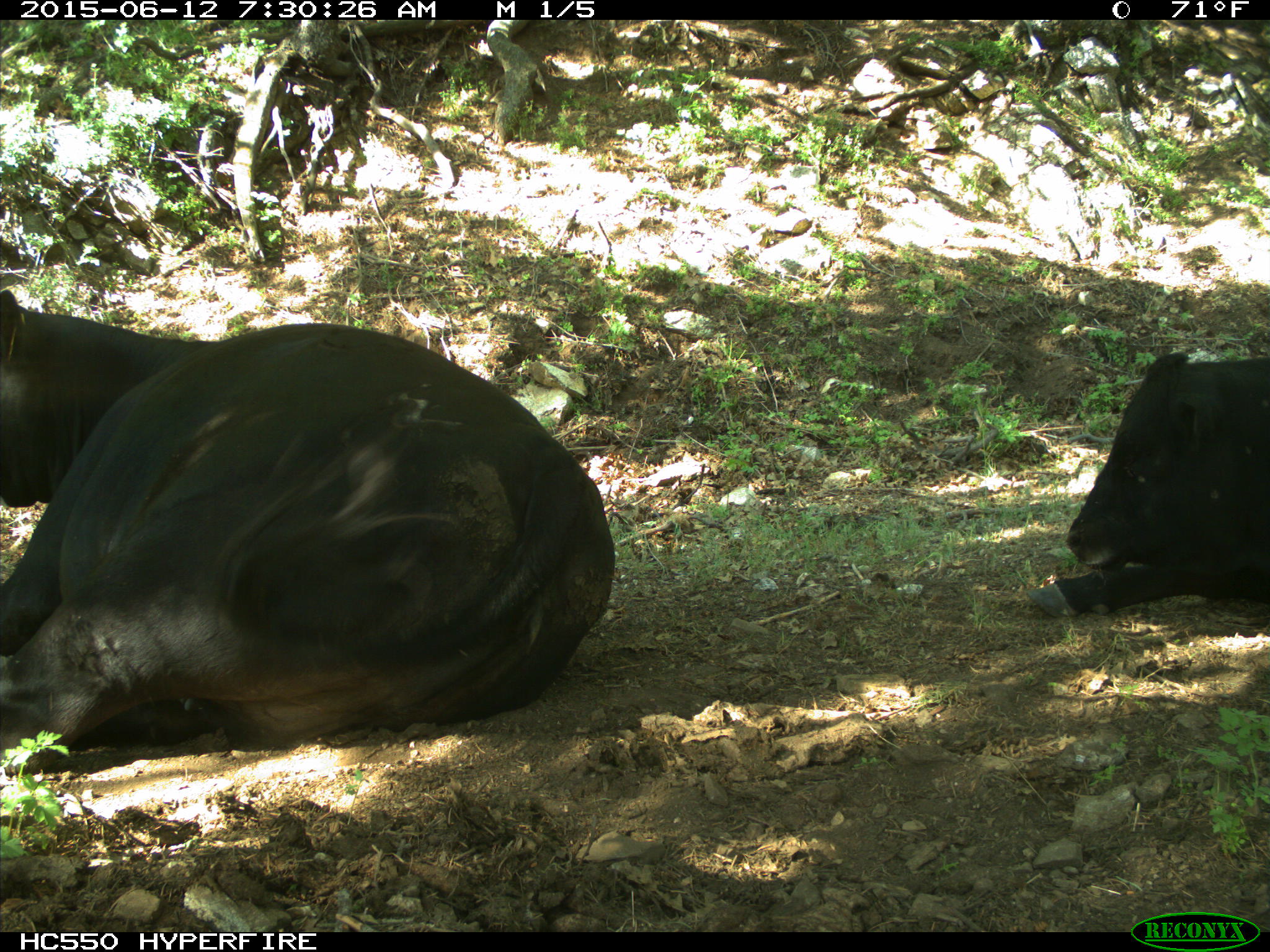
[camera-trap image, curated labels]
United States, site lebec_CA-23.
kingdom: Animalia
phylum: Chordata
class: Mammalia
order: Artiodactyla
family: Bovidae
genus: Bos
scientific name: Bos taurus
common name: domestic cow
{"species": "Bos taurus (domestic cow)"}